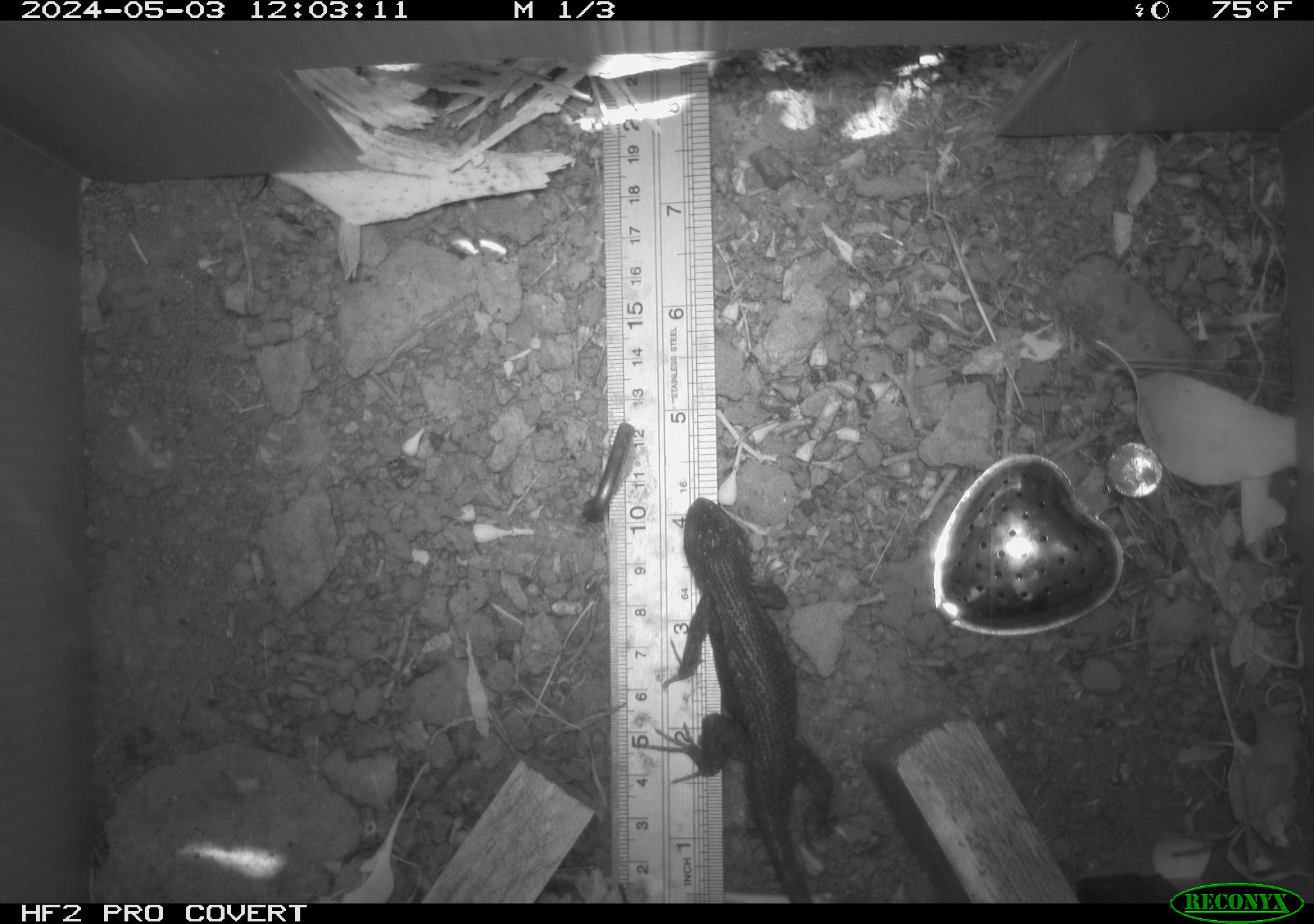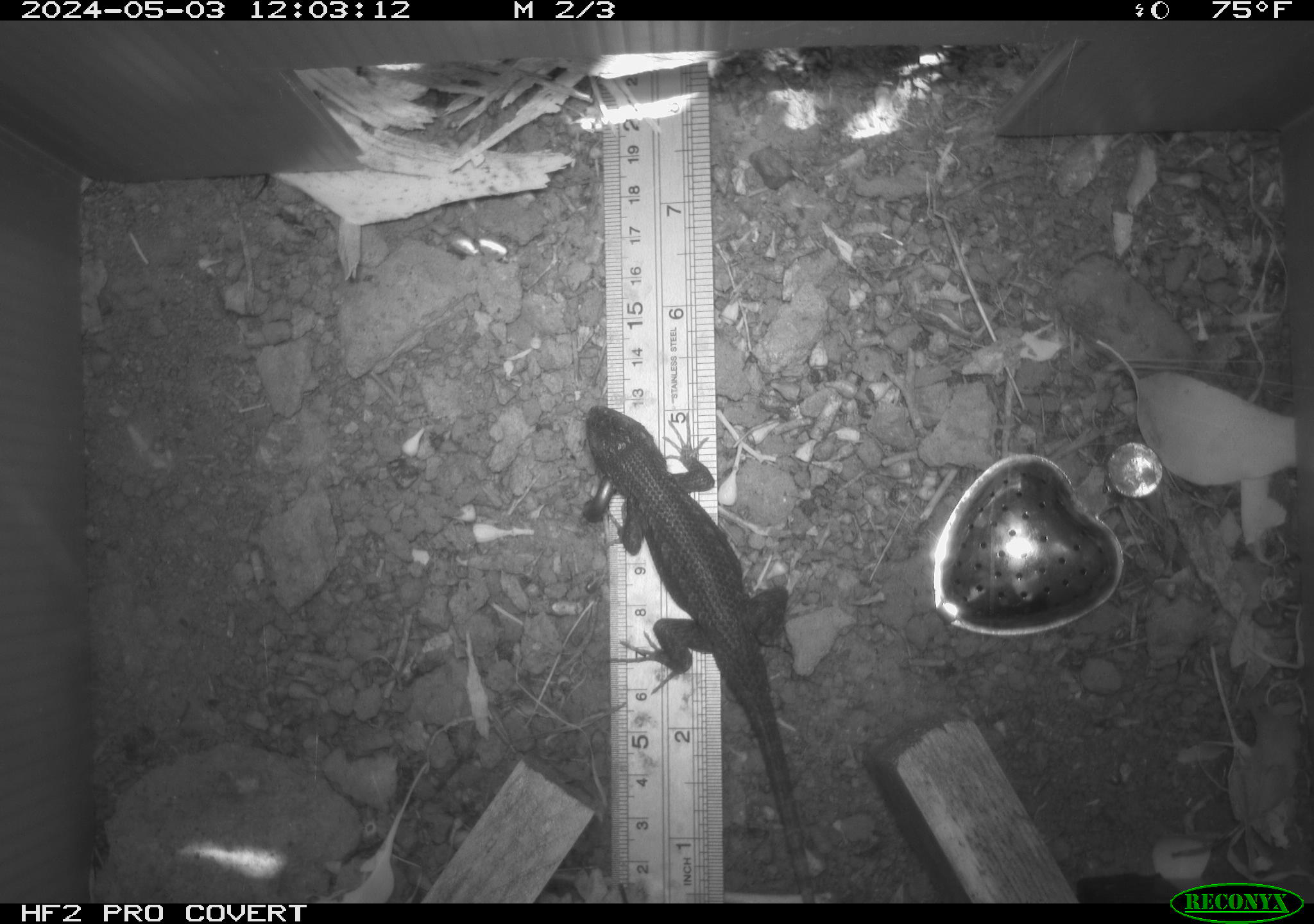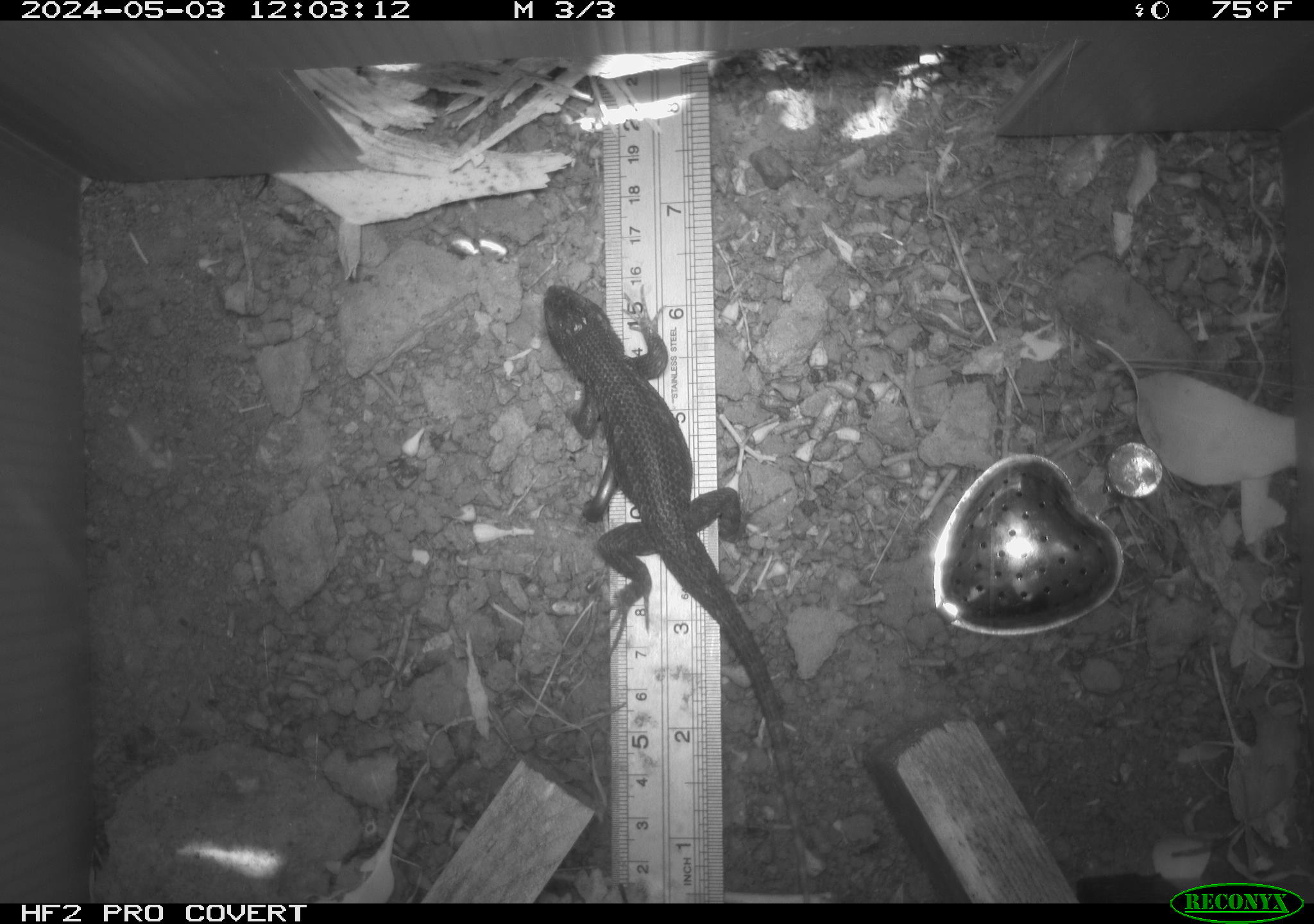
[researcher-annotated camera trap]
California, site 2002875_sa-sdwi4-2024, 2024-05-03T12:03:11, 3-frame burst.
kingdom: Animalia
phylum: Chordata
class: Reptilia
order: Squamata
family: Phrynosomatidae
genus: Sceloporus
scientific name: Sceloporus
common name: spiny lizards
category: sceloporus species